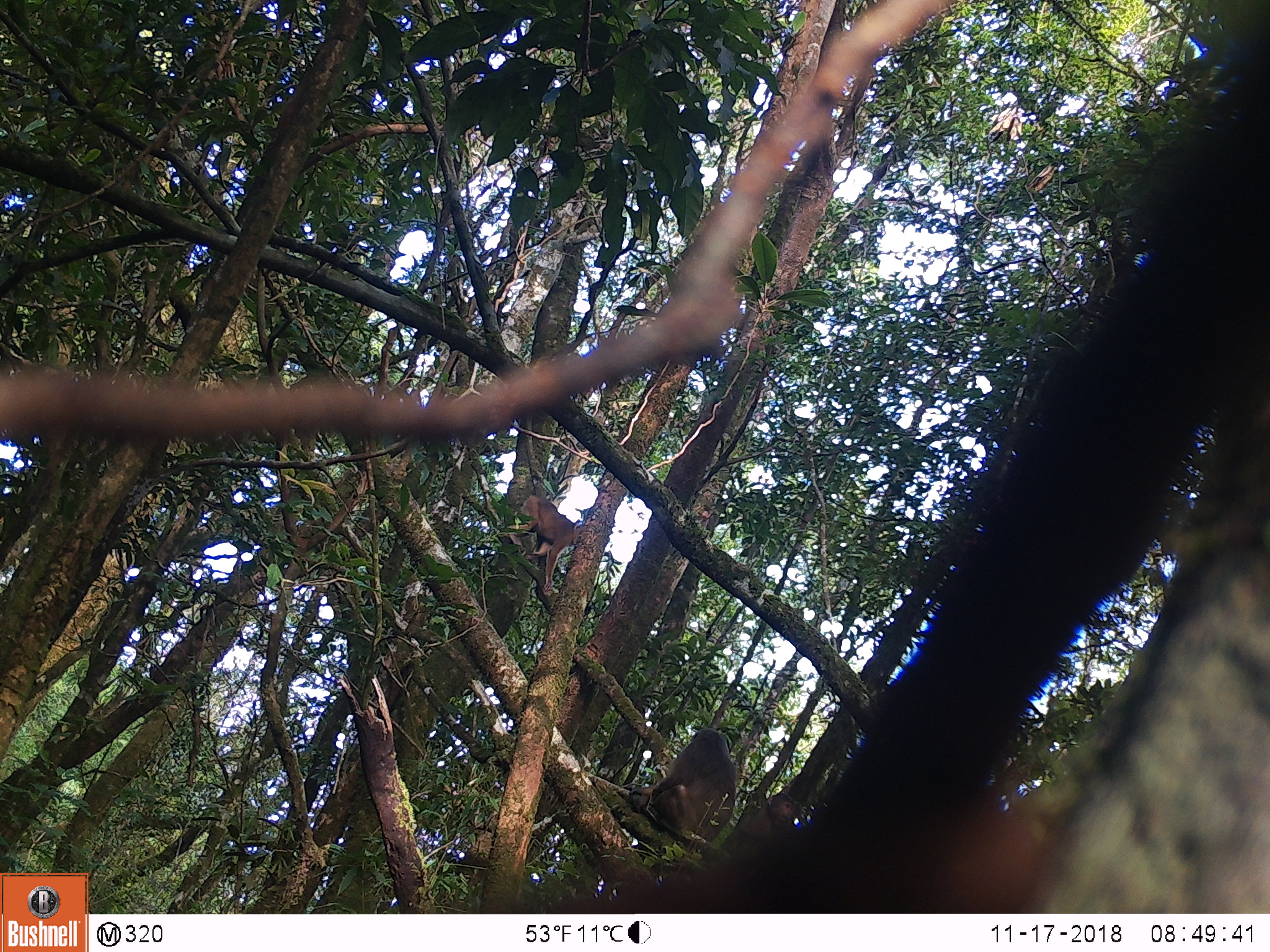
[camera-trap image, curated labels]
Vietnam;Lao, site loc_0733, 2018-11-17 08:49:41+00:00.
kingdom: Animalia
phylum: Chordata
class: Mammalia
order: Primates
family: Cercopithecidae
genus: Macaca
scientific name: Macaca arctoides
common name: stump-tailed macaque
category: stump tailed macaque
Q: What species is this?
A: Stump tailed macaque (stump-tailed macaque) (Macaca arctoides).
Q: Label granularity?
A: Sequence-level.